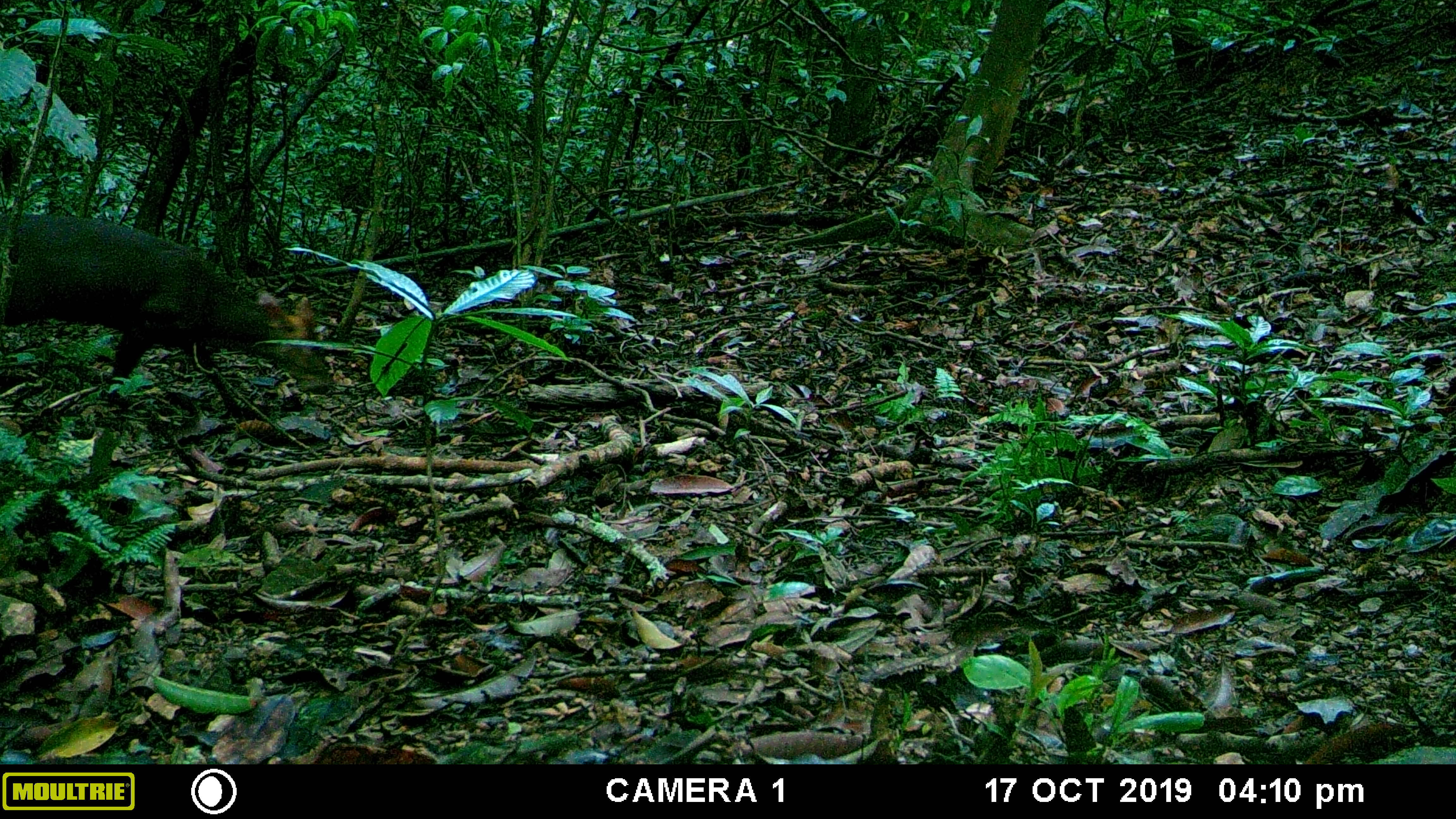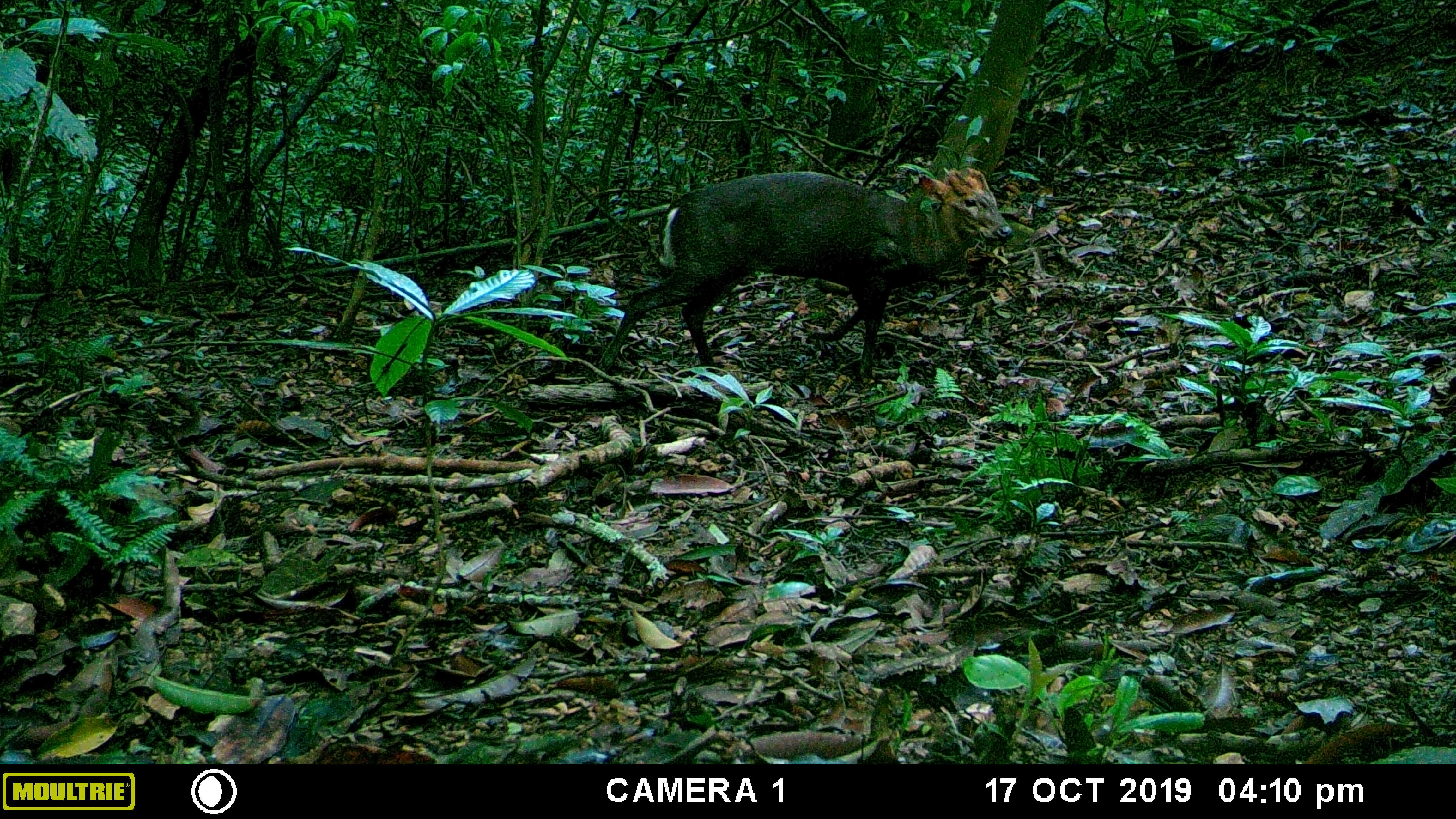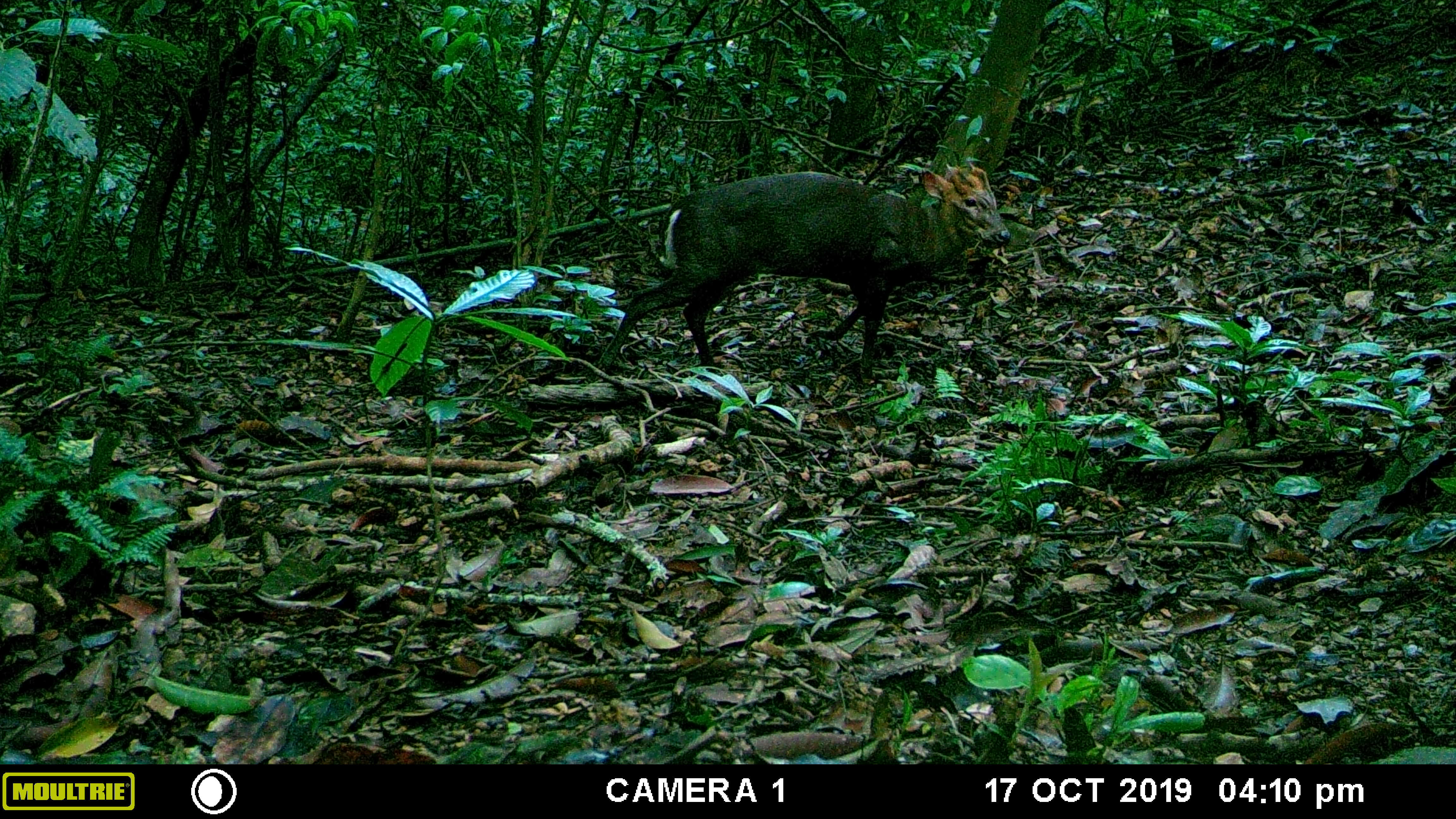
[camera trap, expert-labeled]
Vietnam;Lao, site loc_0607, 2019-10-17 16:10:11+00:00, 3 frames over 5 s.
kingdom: Animalia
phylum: Chordata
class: Mammalia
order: Artiodactyla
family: Cervidae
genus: Muntiacus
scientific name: Muntiacus rooseveltorum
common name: roosevelt's muntjac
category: roosevelts muntjac group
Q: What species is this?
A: Roosevelts muntjac group (roosevelt's muntjac) (Muntiacus rooseveltorum).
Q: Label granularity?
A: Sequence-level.